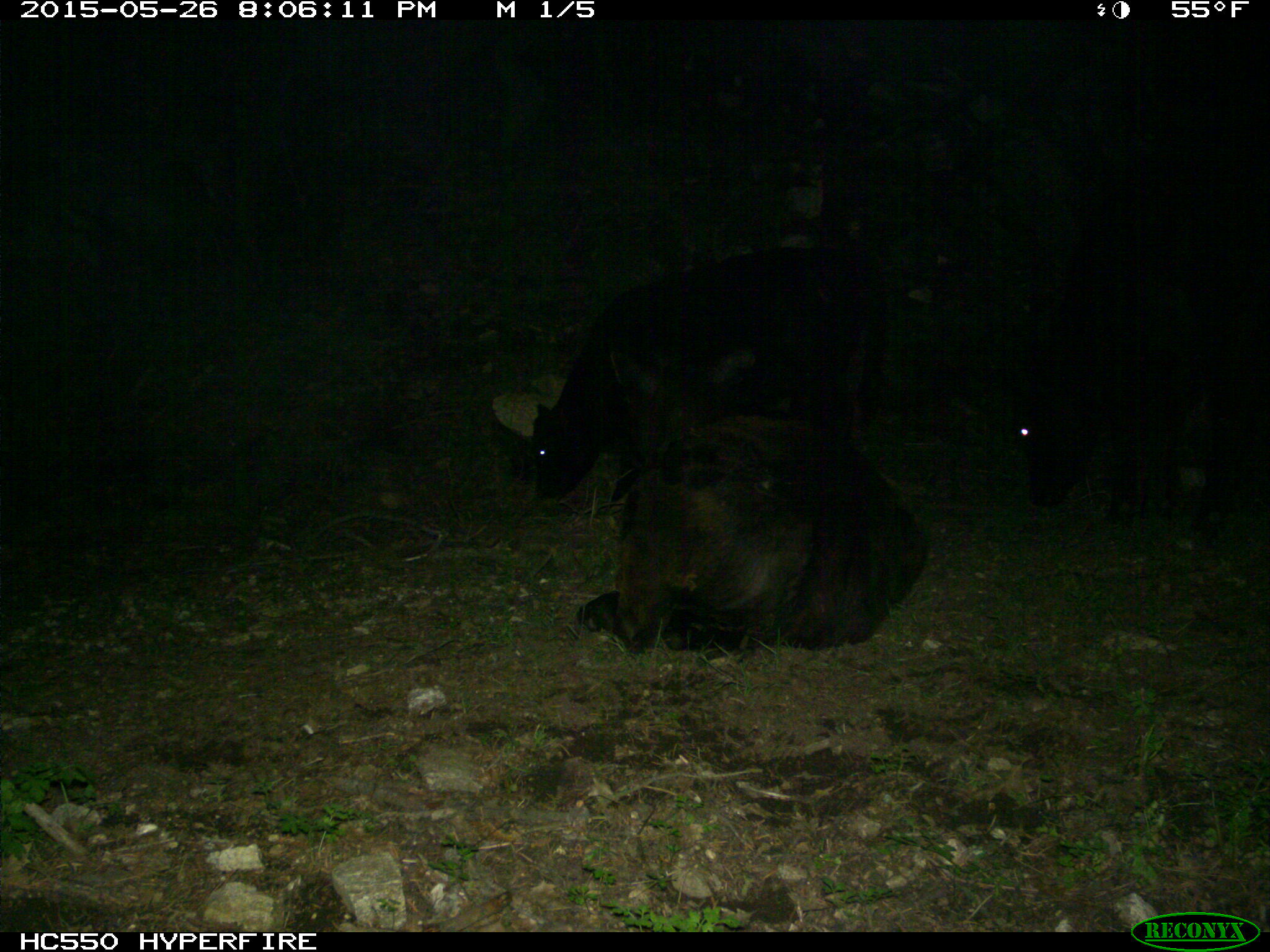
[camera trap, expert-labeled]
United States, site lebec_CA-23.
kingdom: Animalia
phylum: Chordata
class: Mammalia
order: Artiodactyla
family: Bovidae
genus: Bos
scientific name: Bos taurus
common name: domestic cow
Bos taurus (domestic cow).